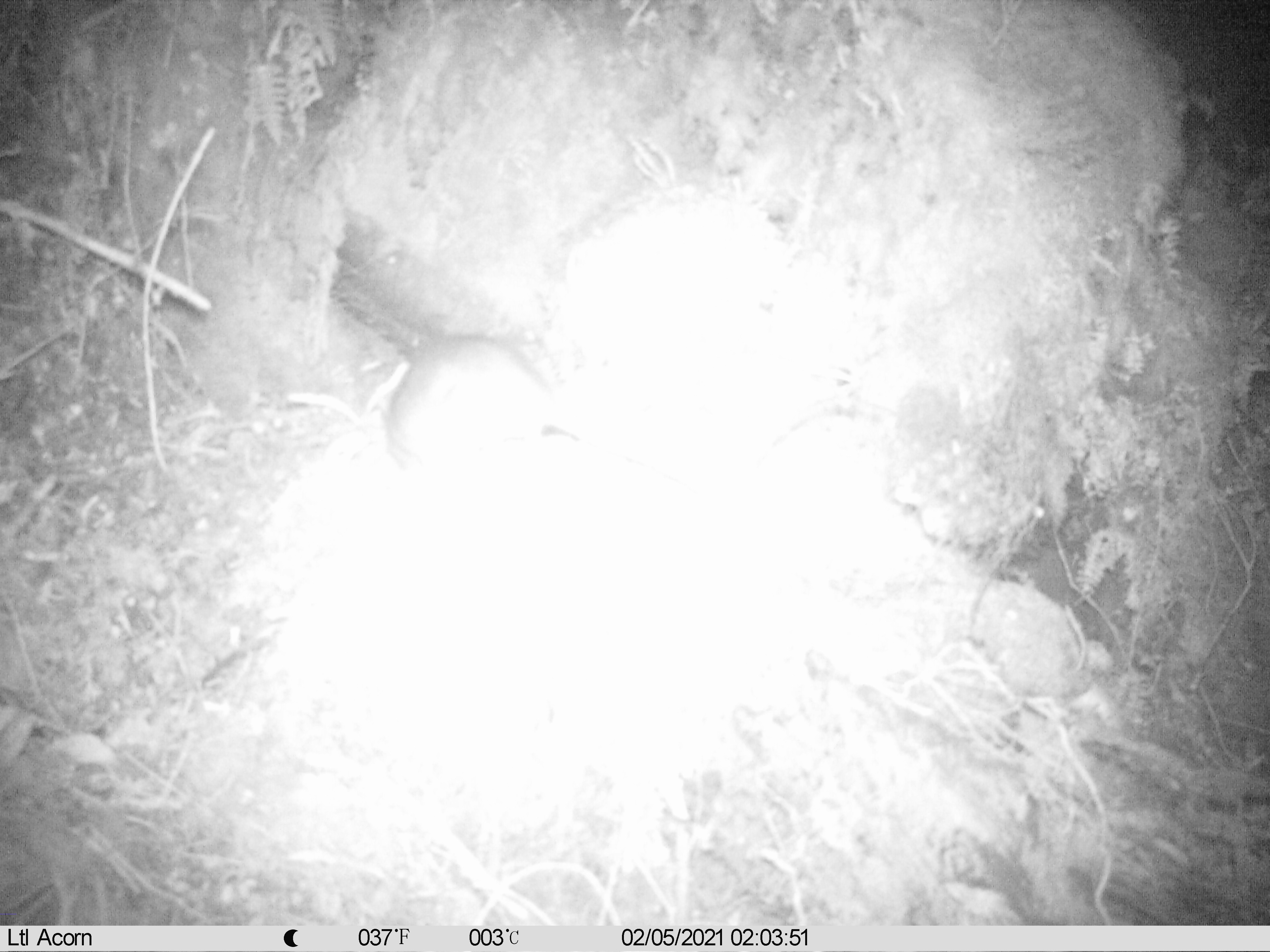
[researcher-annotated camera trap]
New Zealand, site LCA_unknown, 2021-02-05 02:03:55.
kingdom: Animalia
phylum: Chordata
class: Mammalia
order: Rodentia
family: Muridae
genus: Rattus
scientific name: Rattus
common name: rat